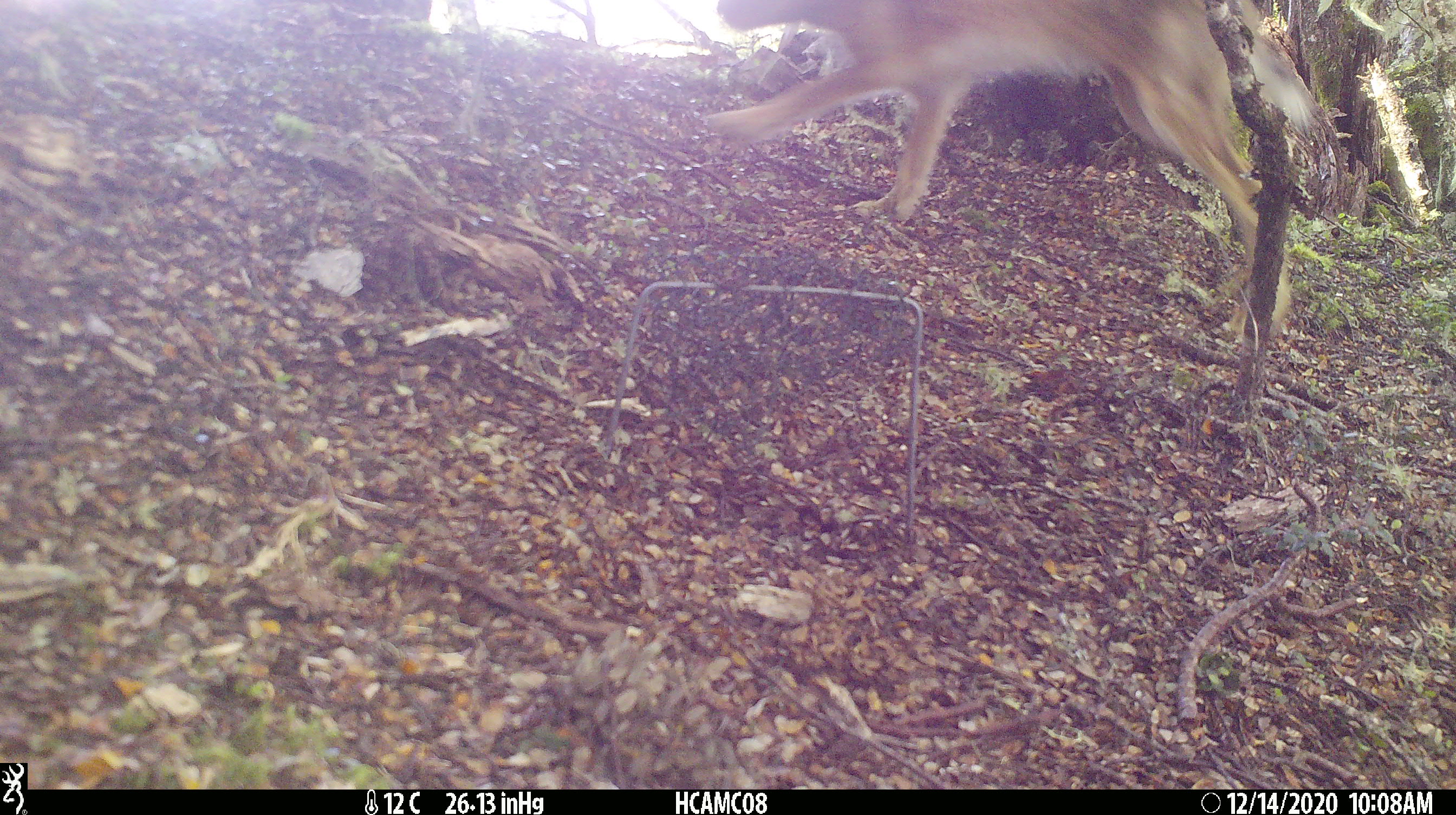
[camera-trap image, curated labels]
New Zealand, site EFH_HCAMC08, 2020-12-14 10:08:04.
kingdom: Animalia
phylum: Chordata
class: Mammalia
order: Lagomorpha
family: Leporidae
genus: Lepus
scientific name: Lepus europaeus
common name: brown hare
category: hare